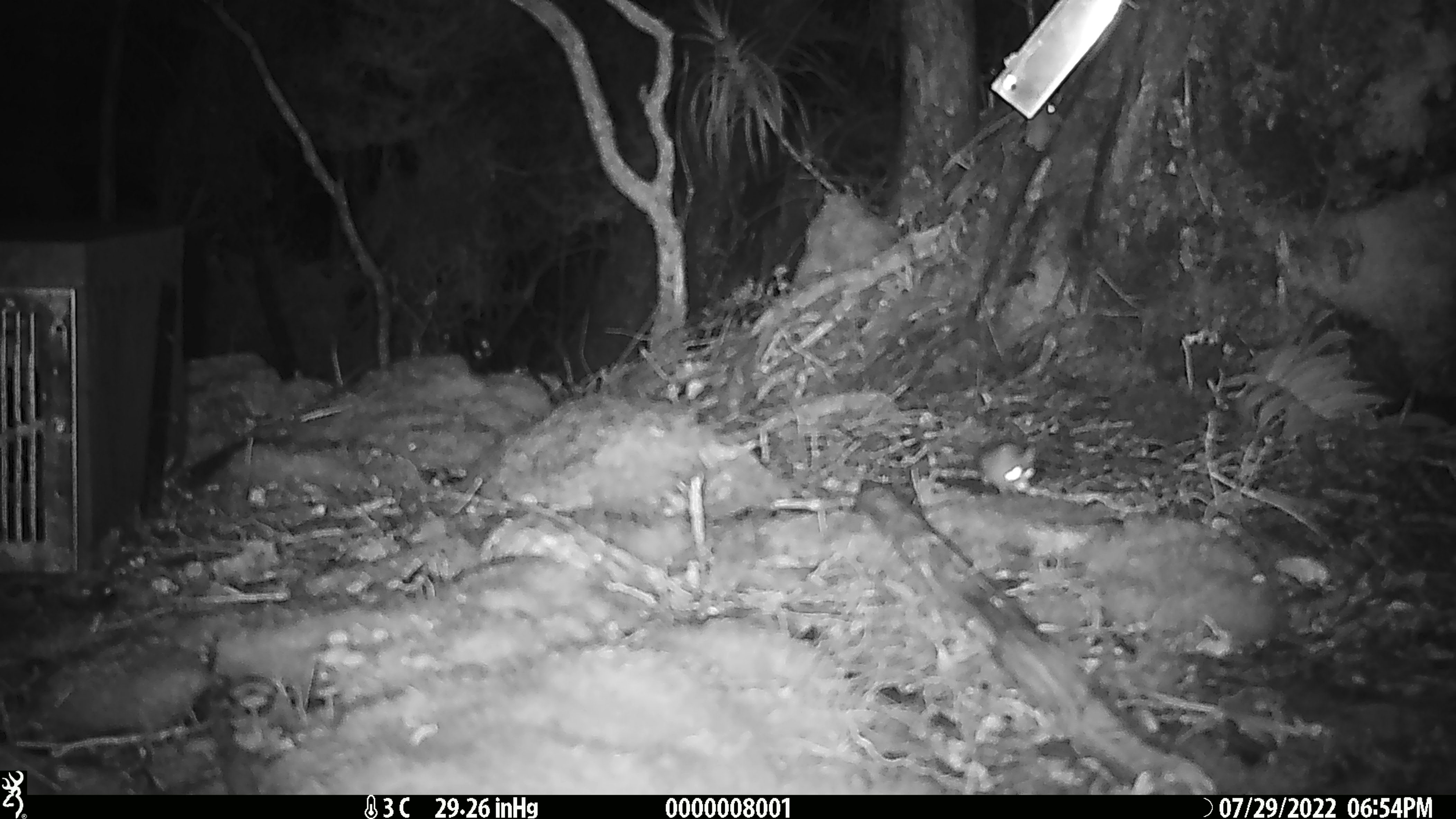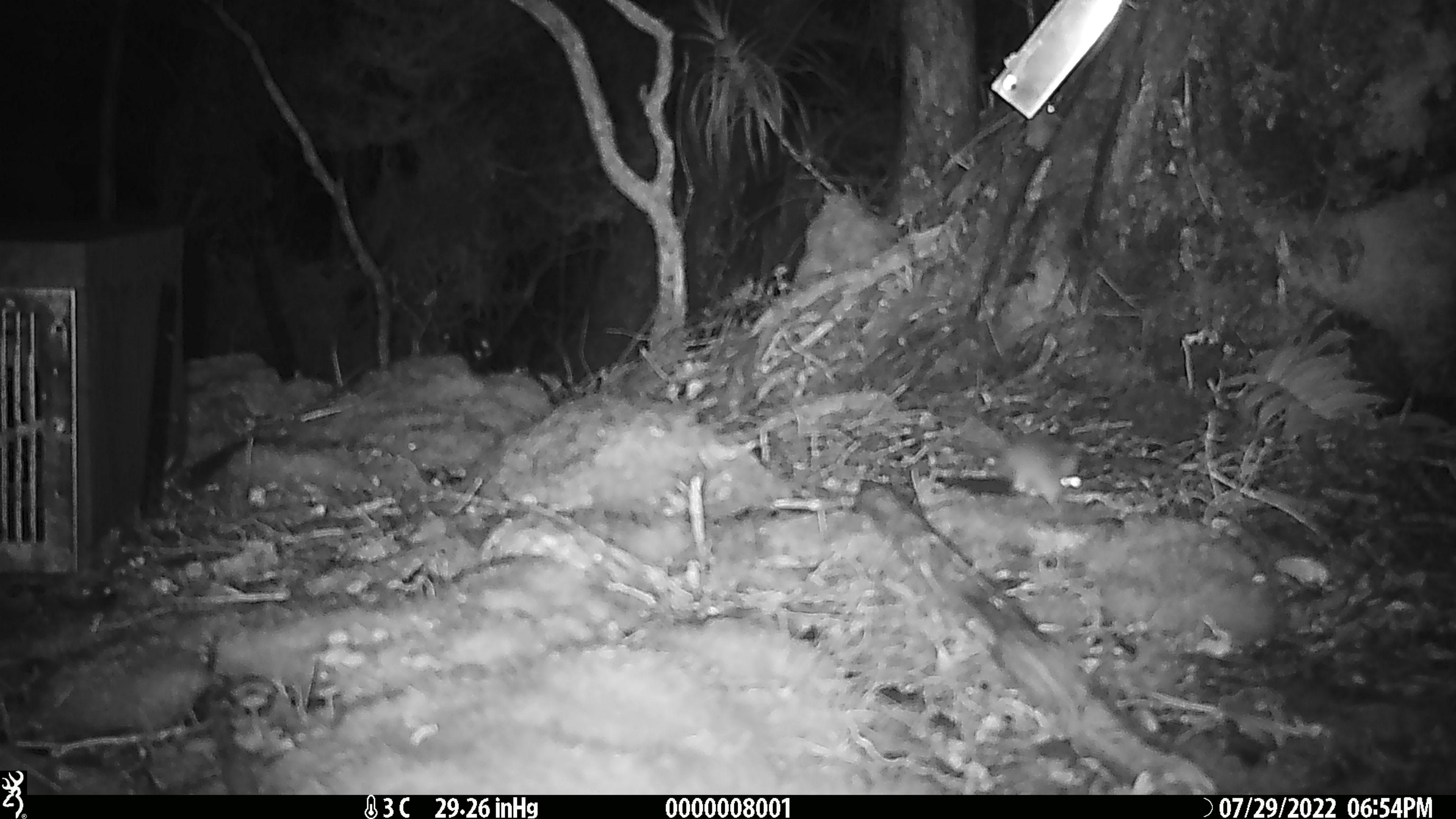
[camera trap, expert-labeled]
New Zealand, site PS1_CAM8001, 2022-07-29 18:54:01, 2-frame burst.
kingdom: Animalia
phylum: Chordata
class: Mammalia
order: Rodentia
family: Muridae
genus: Mus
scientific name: Mus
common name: mouse